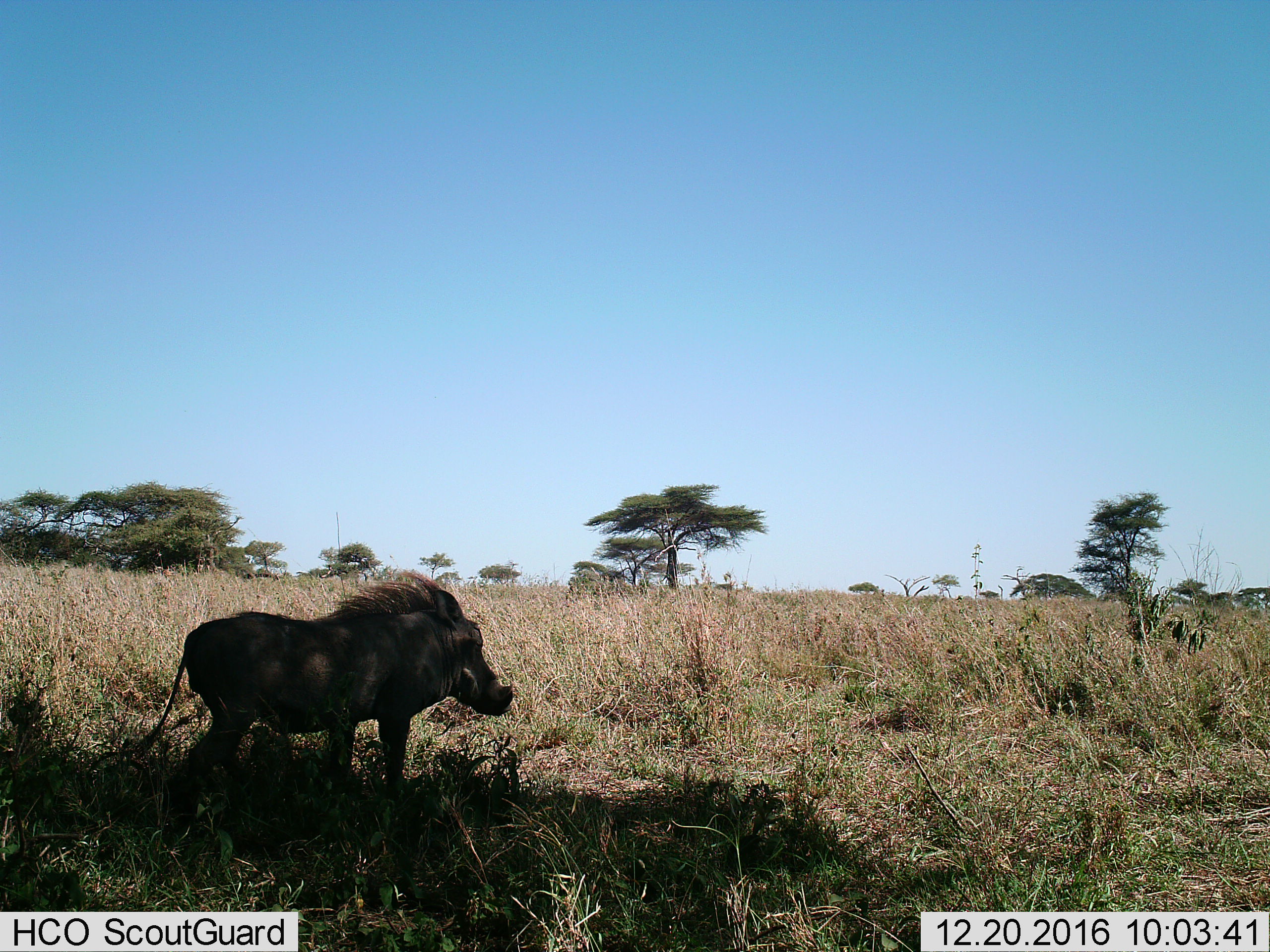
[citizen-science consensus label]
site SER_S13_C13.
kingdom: Animalia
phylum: Chordata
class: Mammalia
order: Artiodactyla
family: Suidae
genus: Phacochoerus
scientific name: Phacochoerus africanus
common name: warthog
Warthog (Phacochoerus africanus), count 1. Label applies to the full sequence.